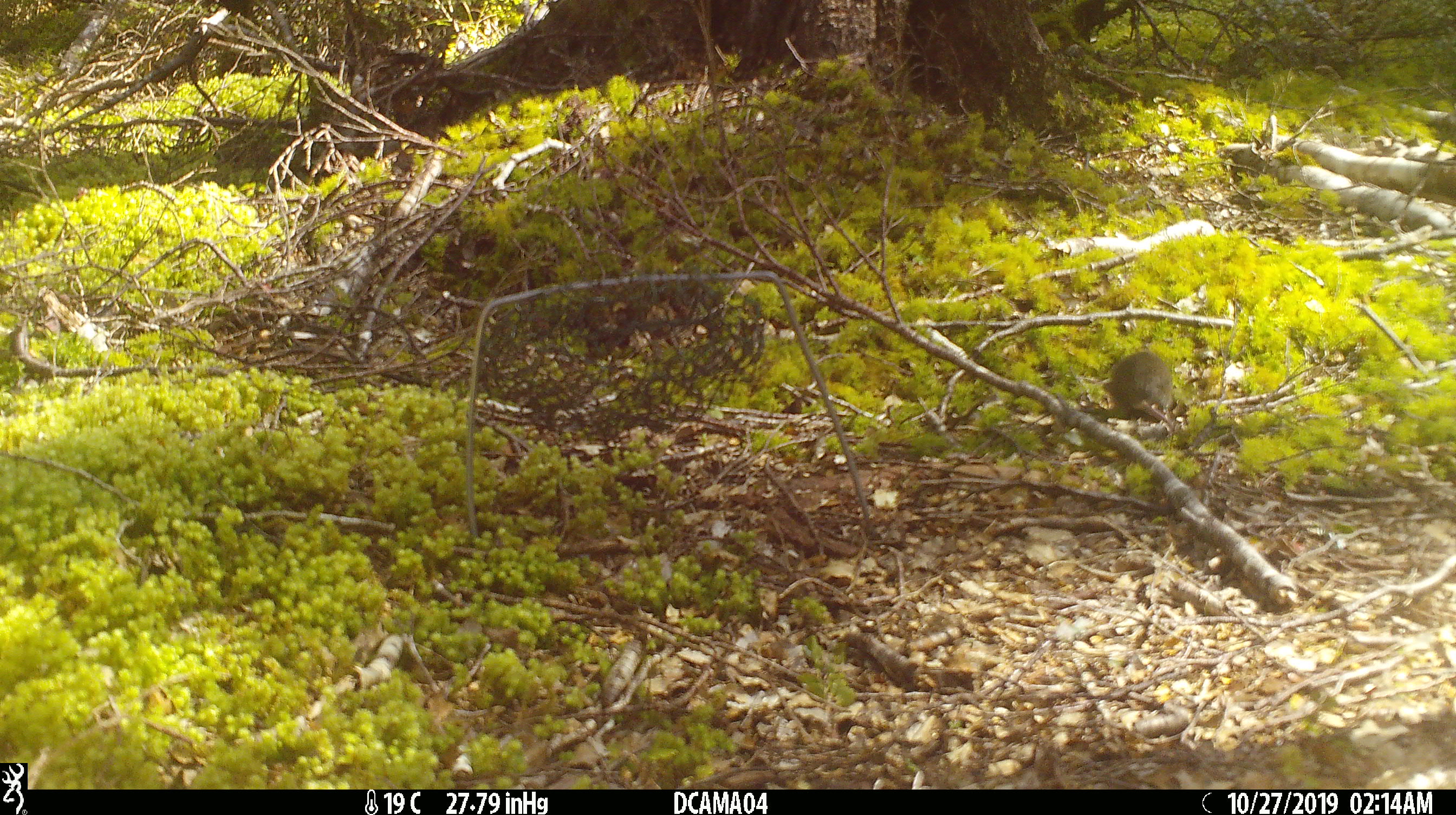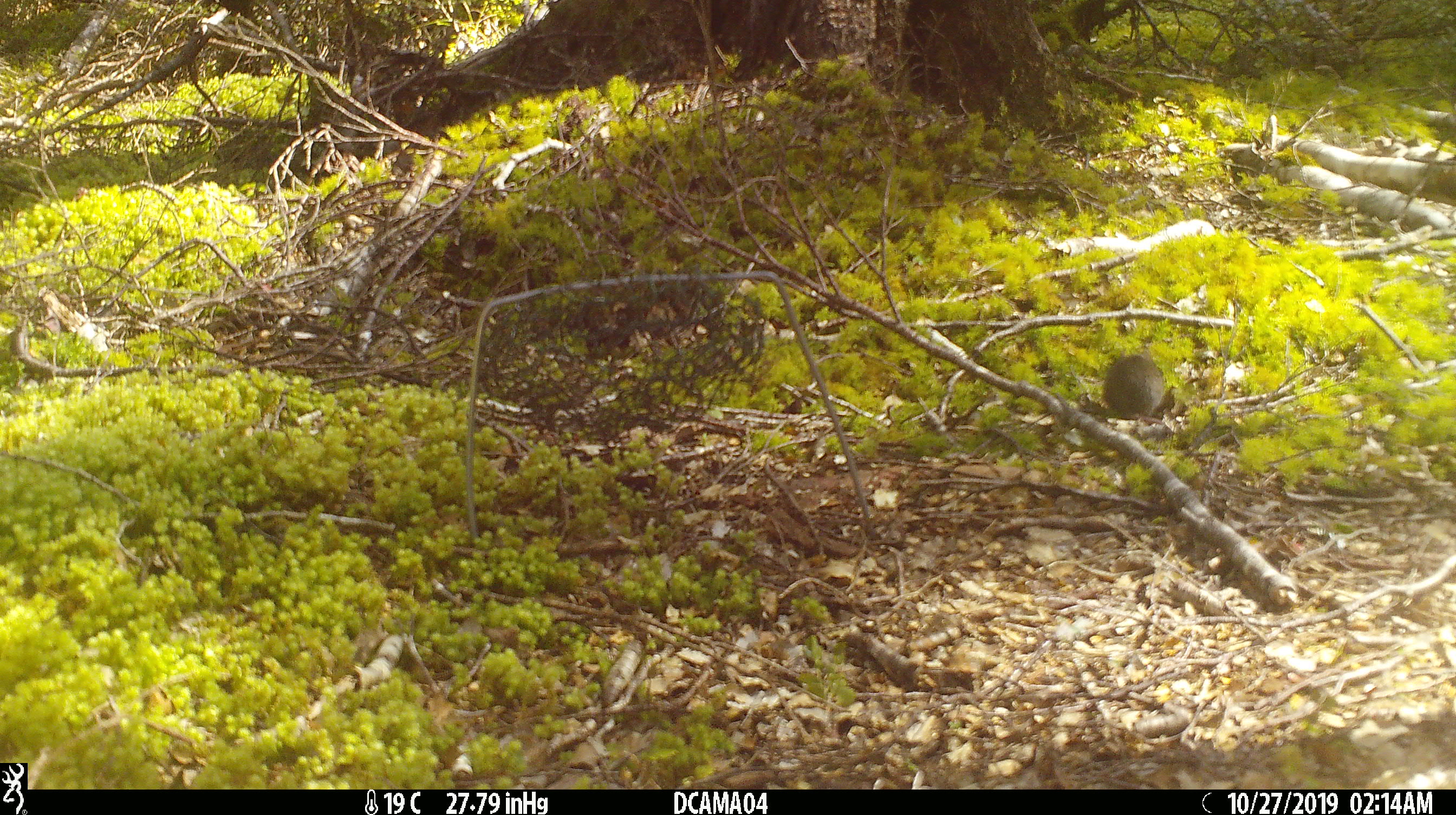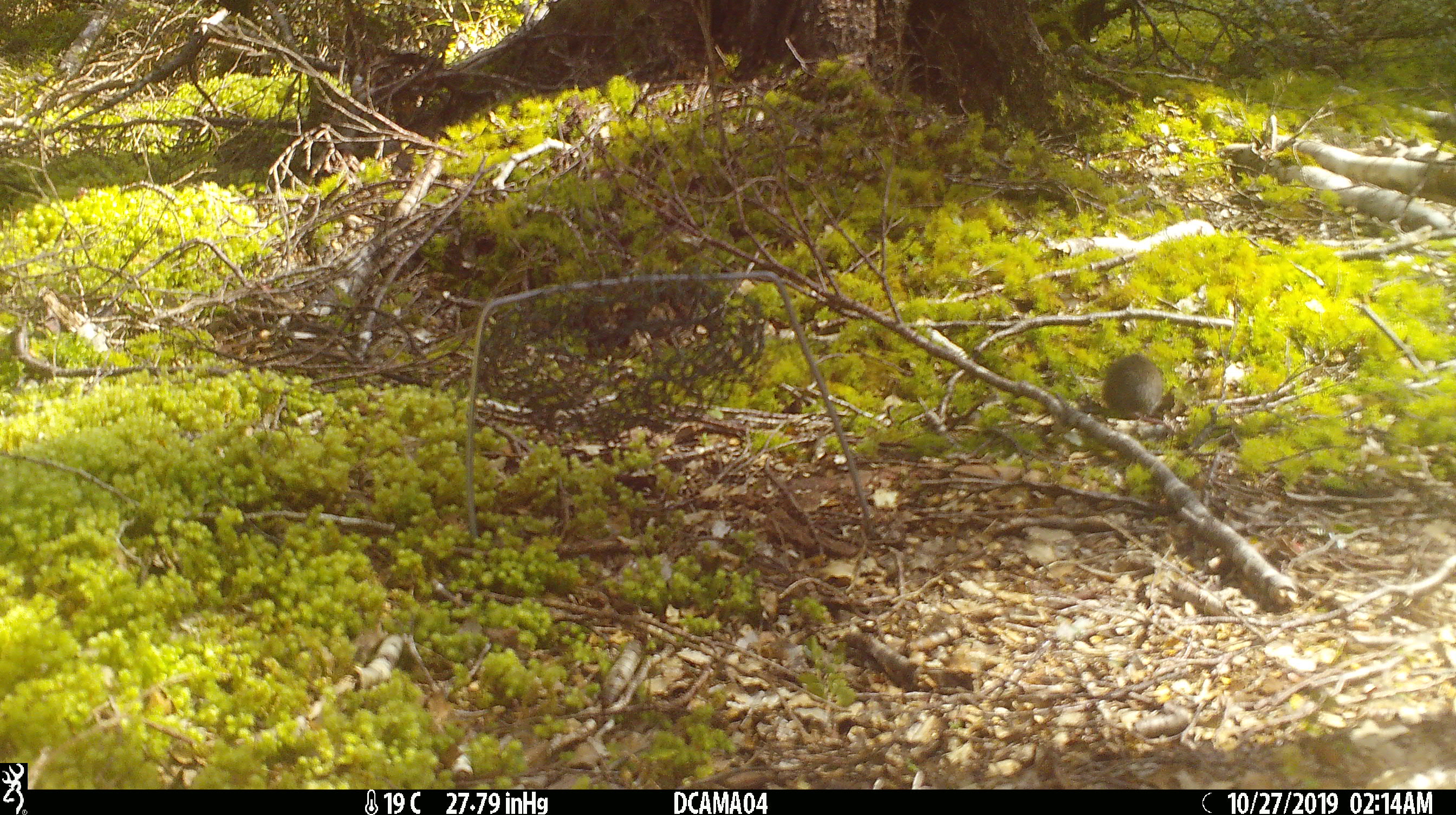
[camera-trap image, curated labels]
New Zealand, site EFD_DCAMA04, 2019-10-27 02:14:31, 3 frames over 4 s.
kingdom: Animalia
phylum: Chordata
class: Mammalia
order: Rodentia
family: Muridae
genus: Mus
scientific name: Mus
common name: mouse